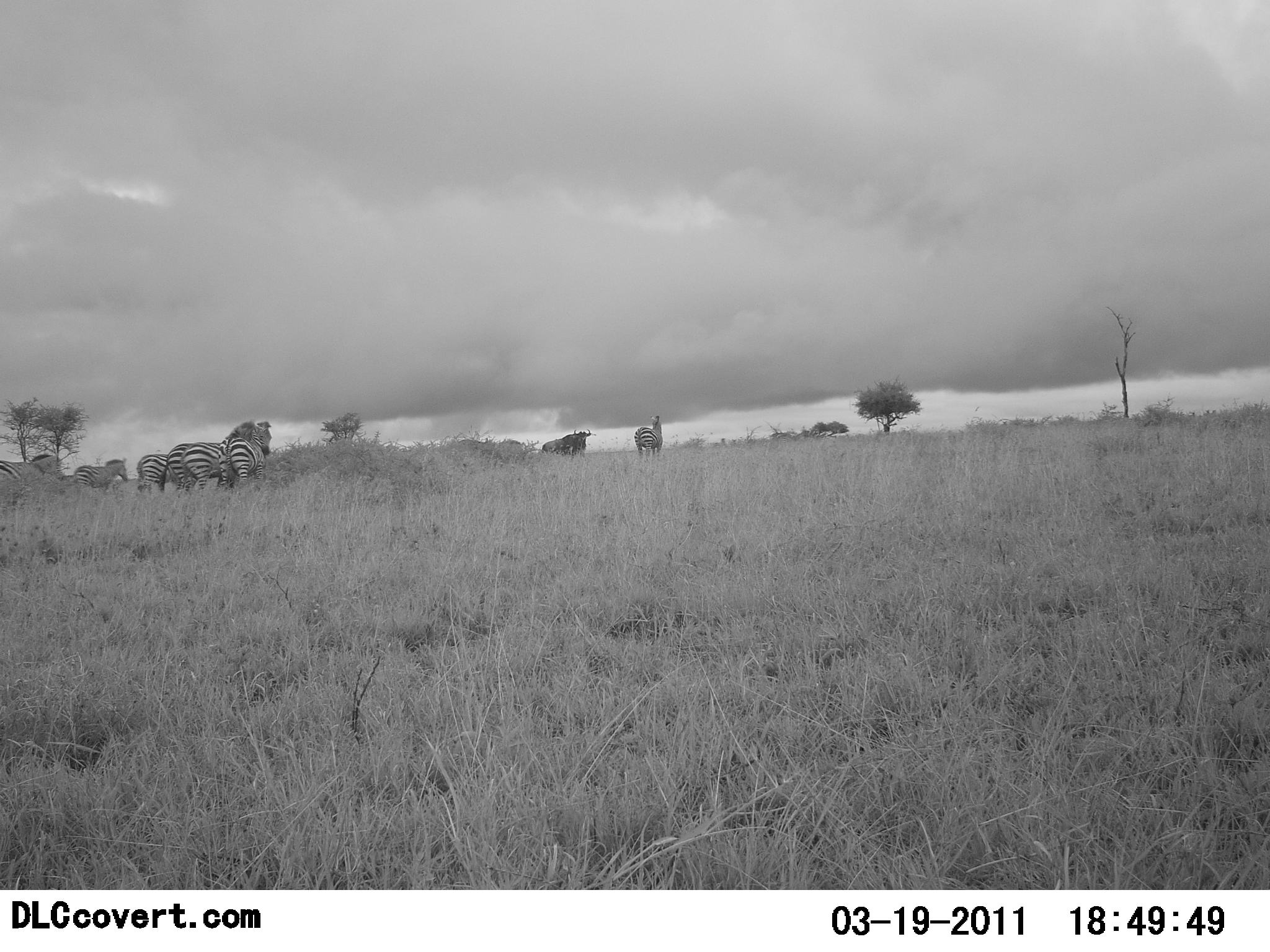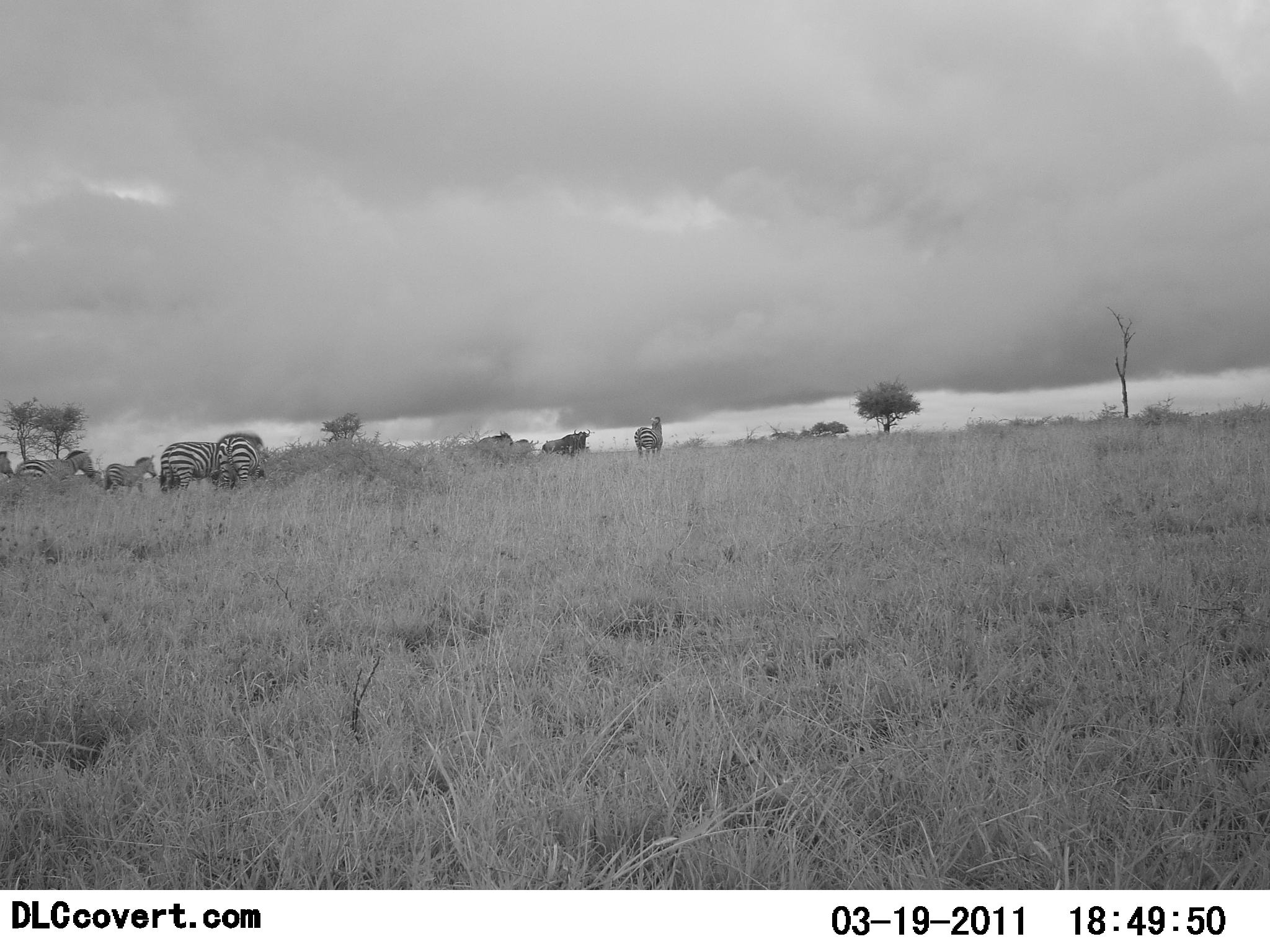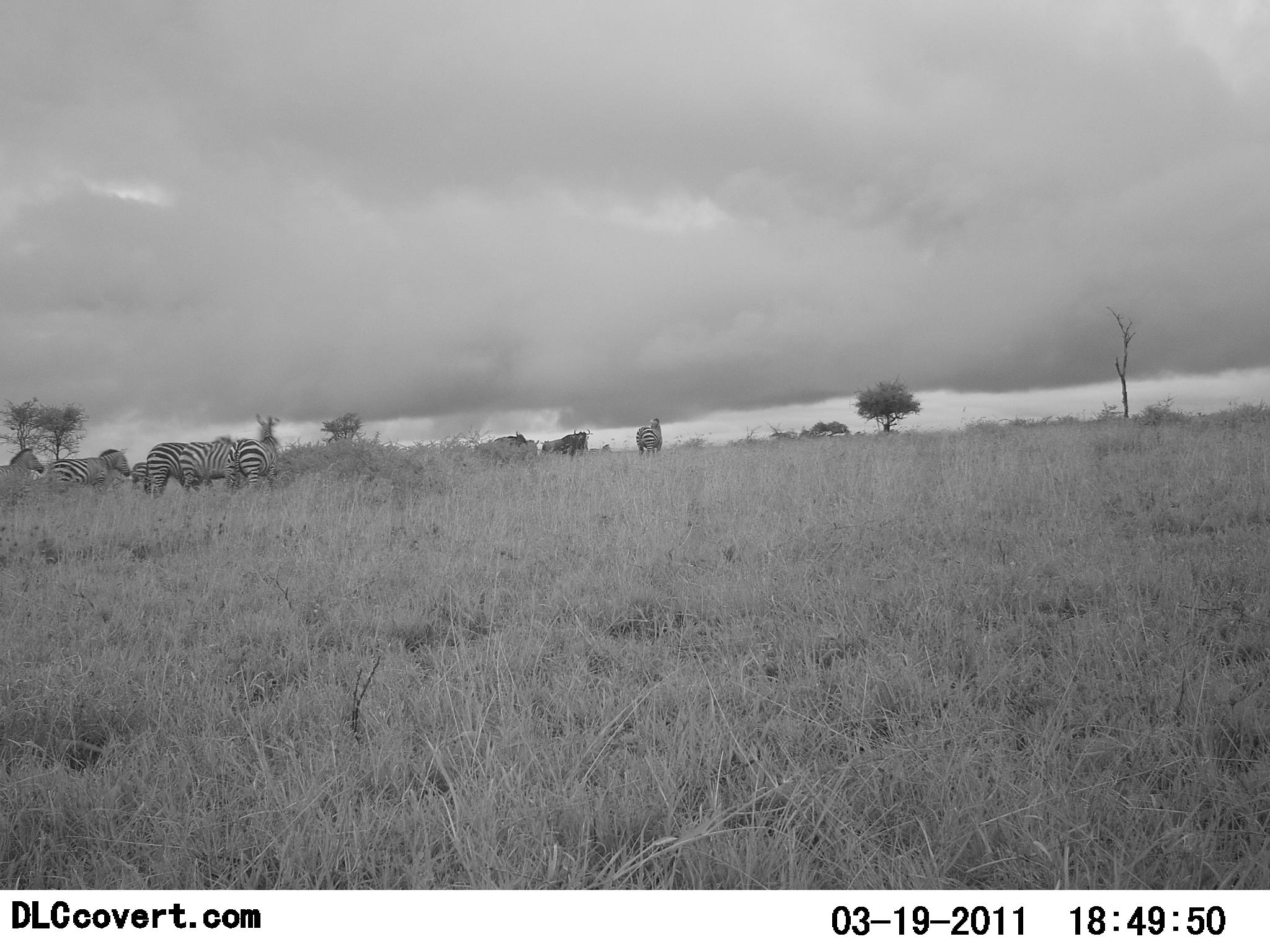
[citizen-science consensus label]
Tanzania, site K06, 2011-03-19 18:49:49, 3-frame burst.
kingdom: Animalia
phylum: Chordata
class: Mammalia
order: Artiodactyla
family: Bovidae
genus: Connochaetes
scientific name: Connochaetes taurinus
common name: blue wildebeest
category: wildebeest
Wildebeest (blue wildebeest) (Connochaetes taurinus), count 2. Behavior (volunteer vote fractions): standing 44%, resting 0%, moving 44%, interacting 0%. Young present (vote fraction): 0%. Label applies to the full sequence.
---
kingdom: Animalia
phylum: Chordata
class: Mammalia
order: Perissodactyla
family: Equidae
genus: Equus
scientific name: Equus quagga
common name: plains zebra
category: zebra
Zebra (plains zebra) (Equus quagga), count 7. Behavior (volunteer vote fractions): standing 27%, resting 0%, moving 80%, interacting 7%. Young present (vote fraction): 0%. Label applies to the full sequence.